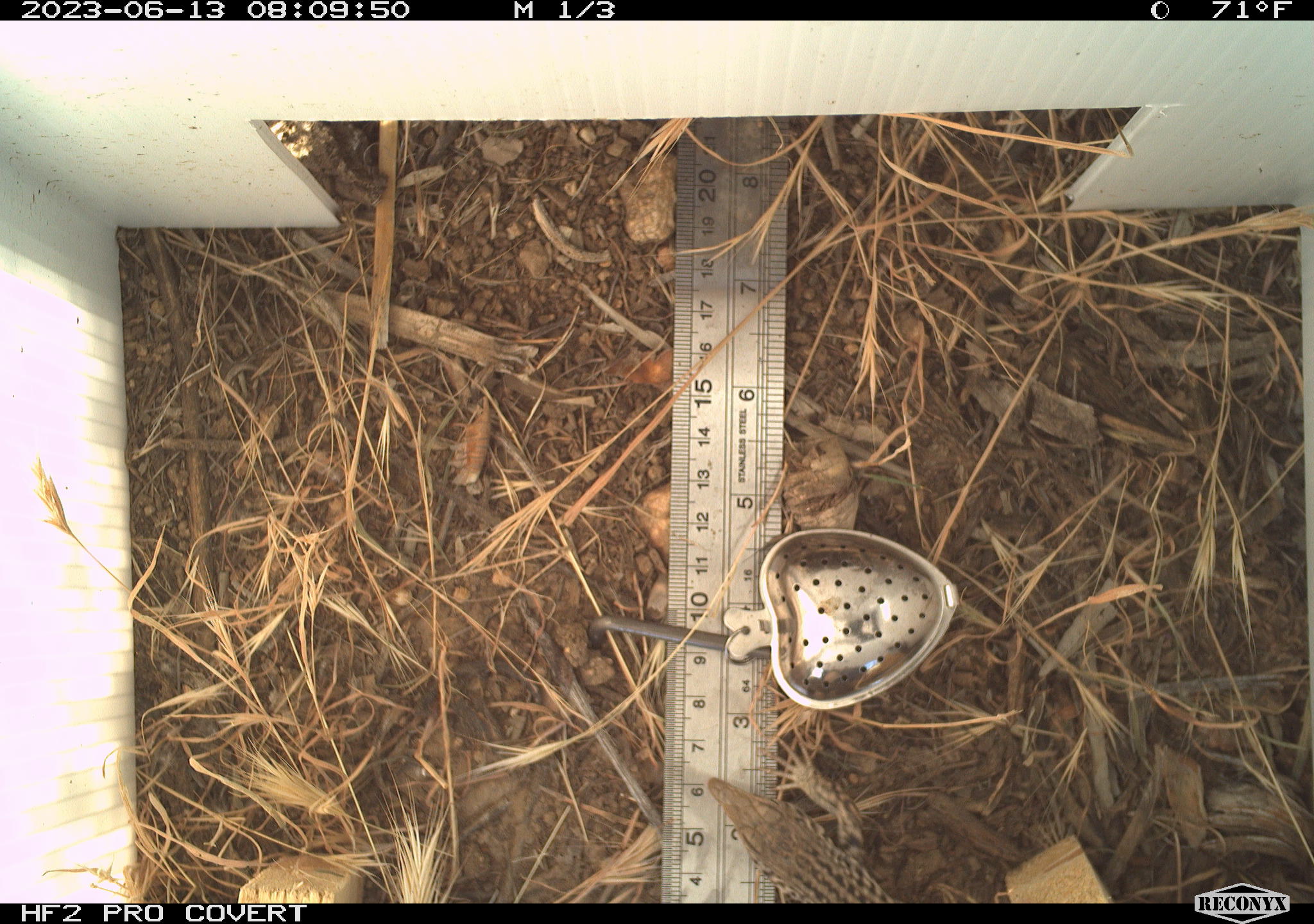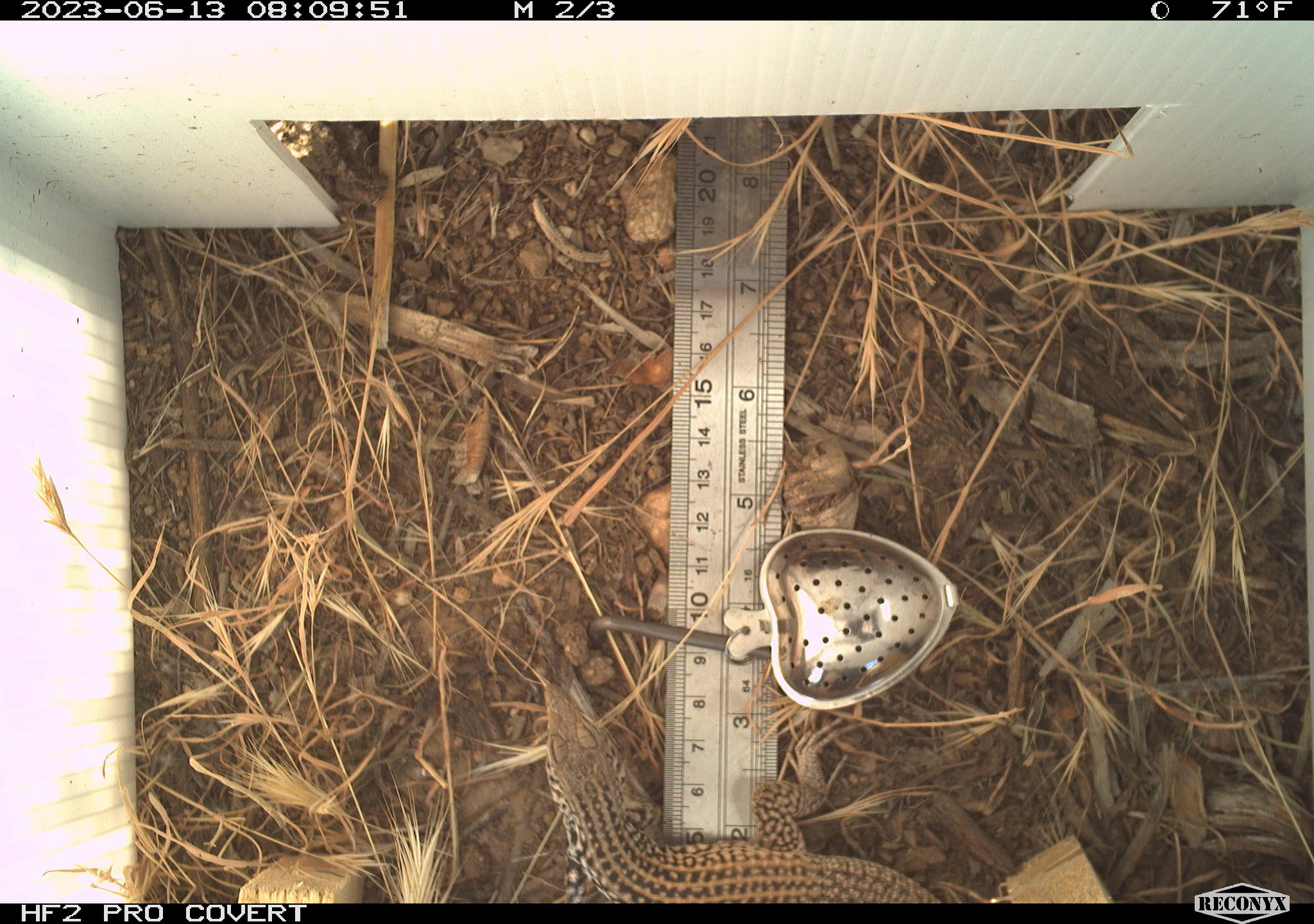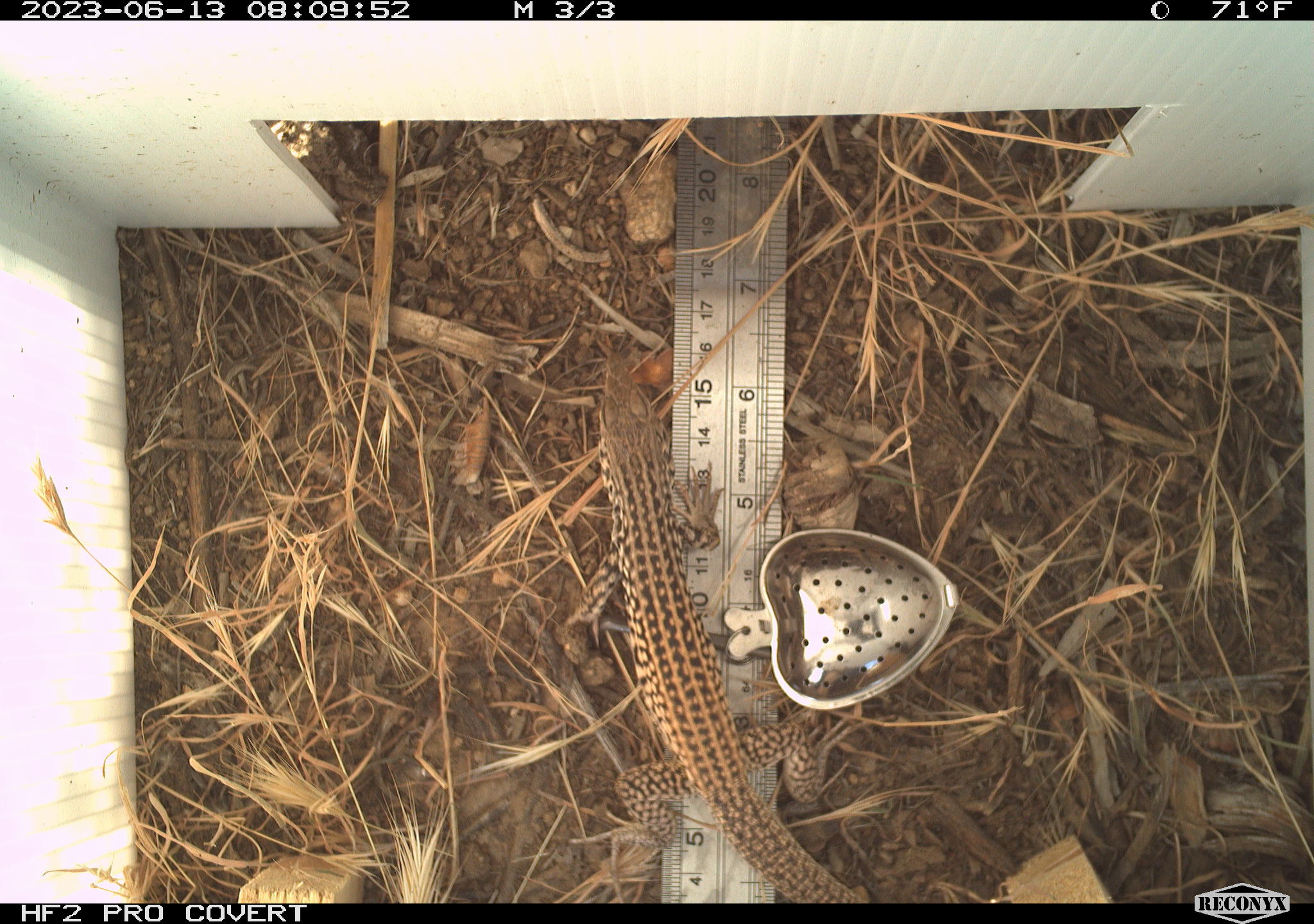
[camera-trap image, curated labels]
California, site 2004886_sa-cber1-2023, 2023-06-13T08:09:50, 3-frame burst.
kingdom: Animalia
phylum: Chordata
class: Reptilia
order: Squamata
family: Teiidae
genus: Aspidoscelis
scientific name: Aspidoscelis tigris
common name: western whiptail